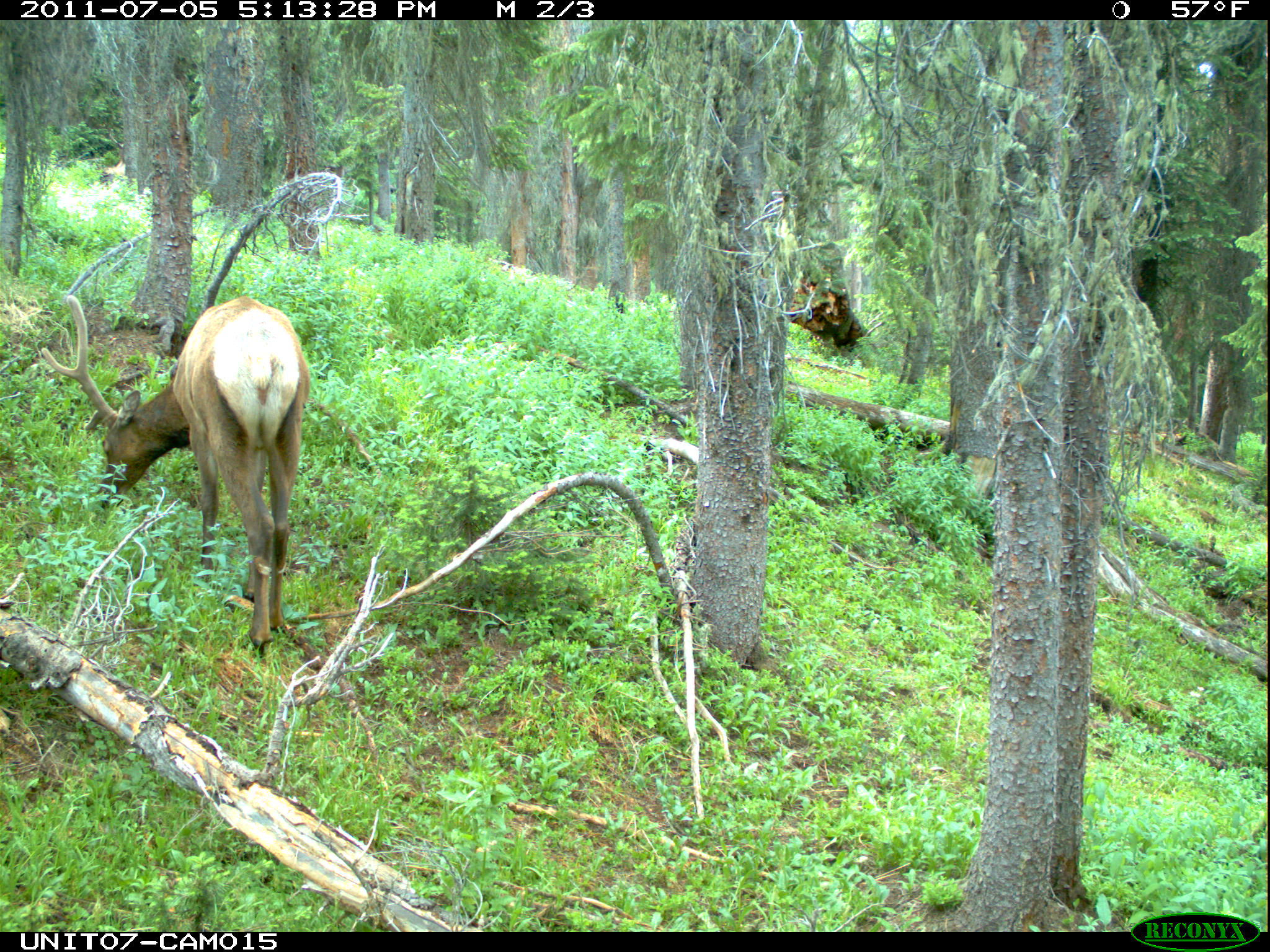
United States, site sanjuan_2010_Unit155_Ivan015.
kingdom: Animalia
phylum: Chordata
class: Mammalia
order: Artiodactyla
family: Cervidae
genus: Cervus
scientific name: Cervus elaphus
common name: red deer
Cervus elaphus (red deer).